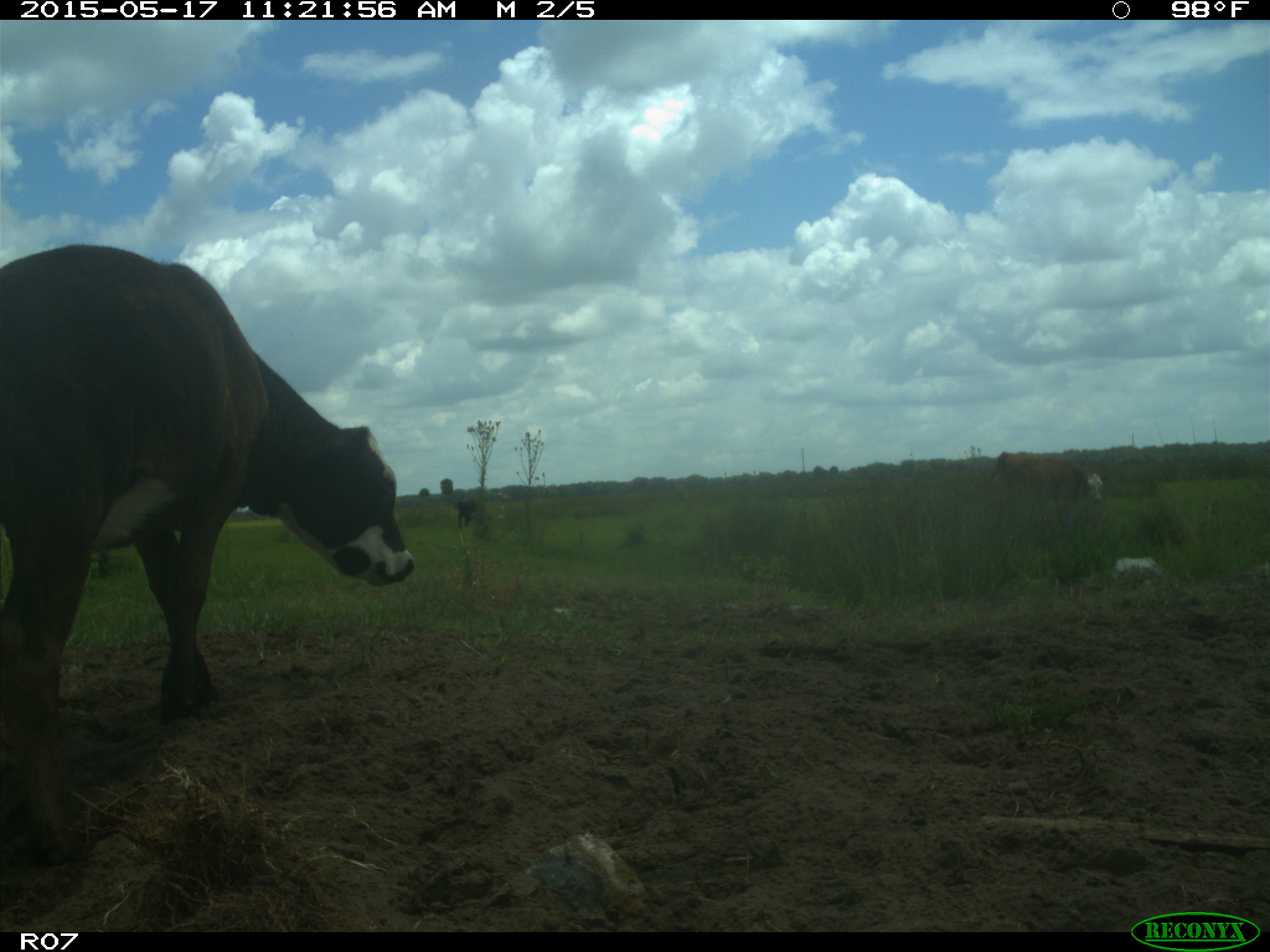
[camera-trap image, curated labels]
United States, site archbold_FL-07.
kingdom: Animalia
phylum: Chordata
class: Mammalia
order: Artiodactyla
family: Bovidae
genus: Bos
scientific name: Bos taurus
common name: domestic cow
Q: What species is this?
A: Bos taurus (domestic cow).